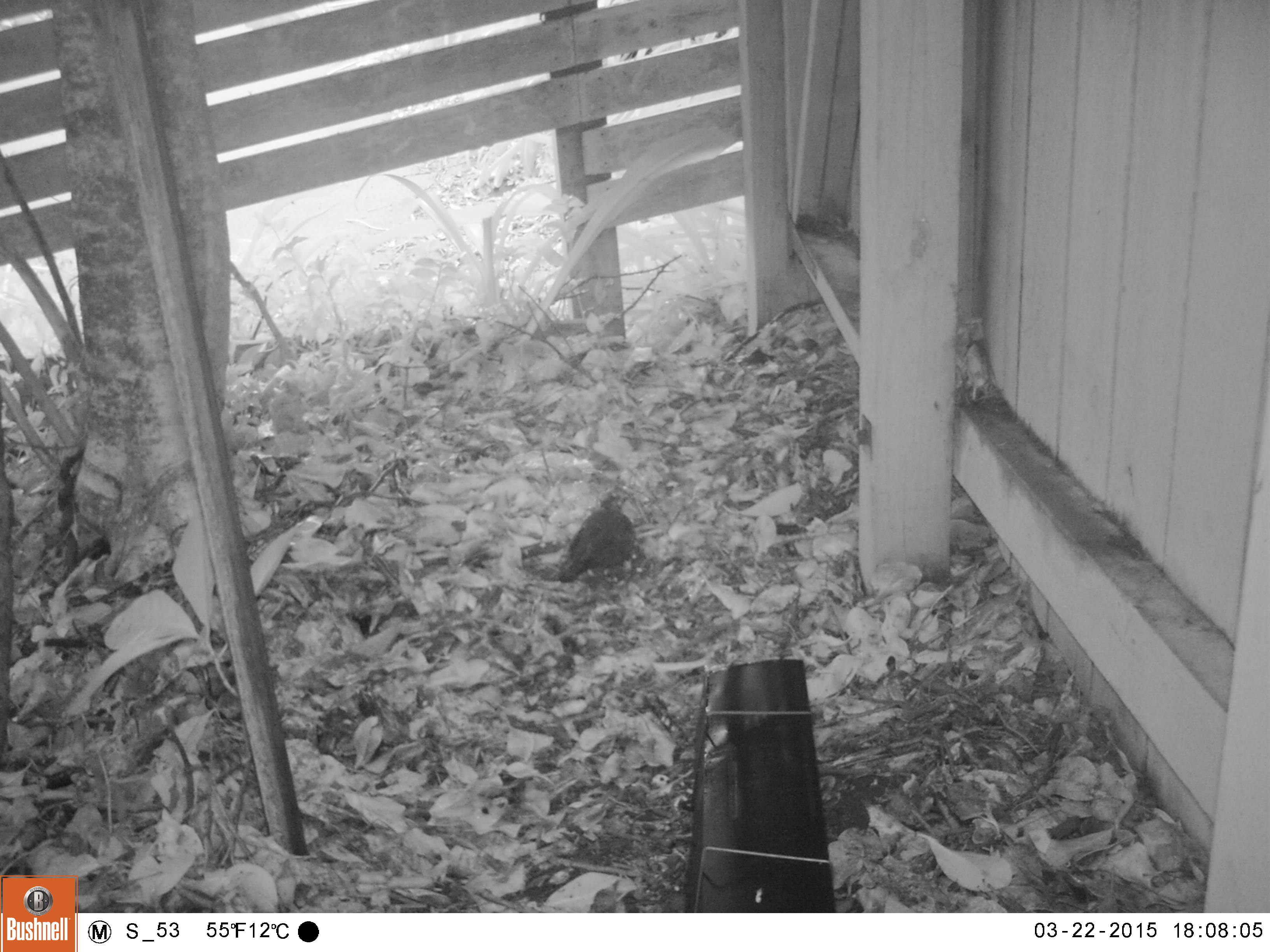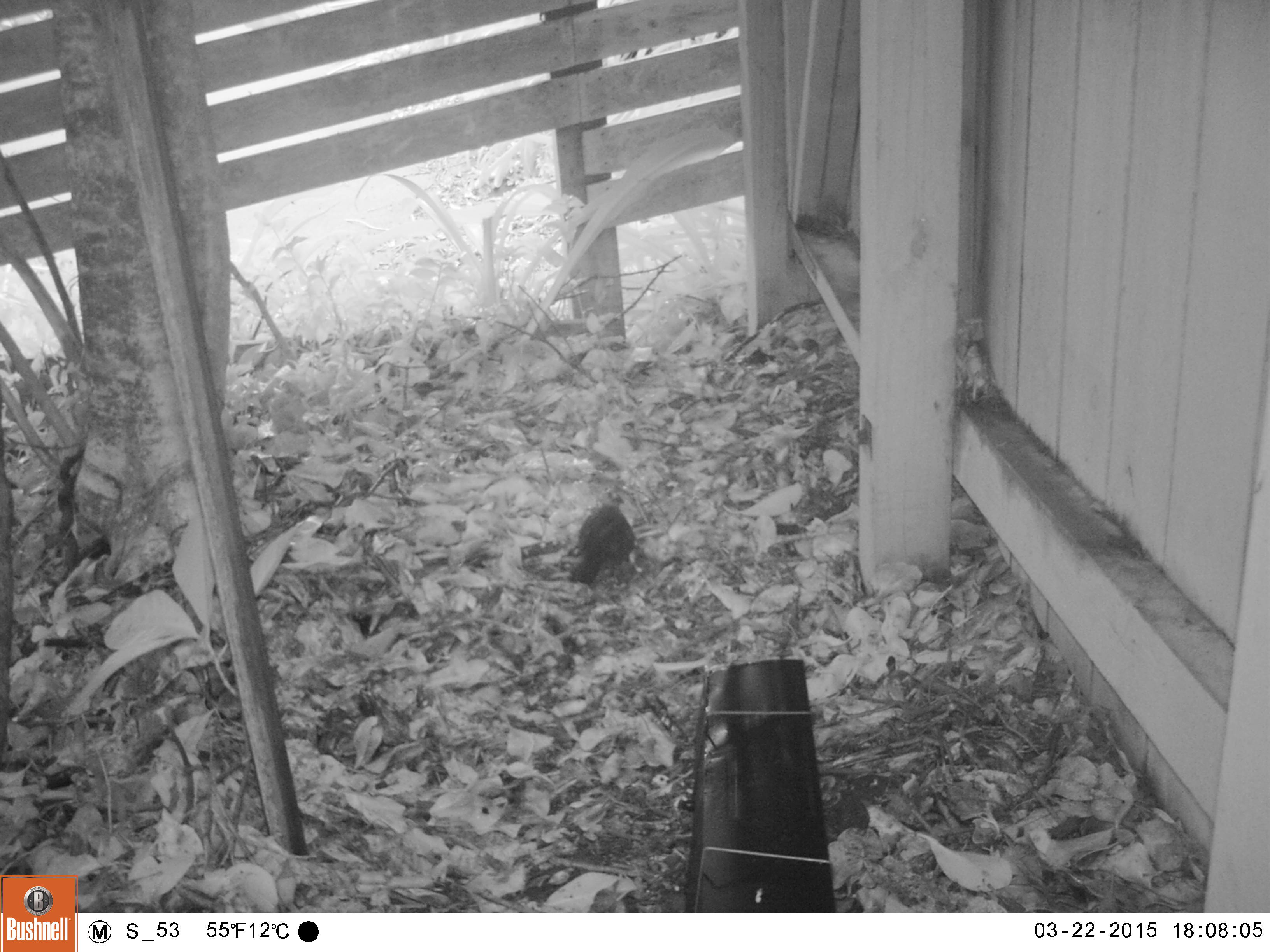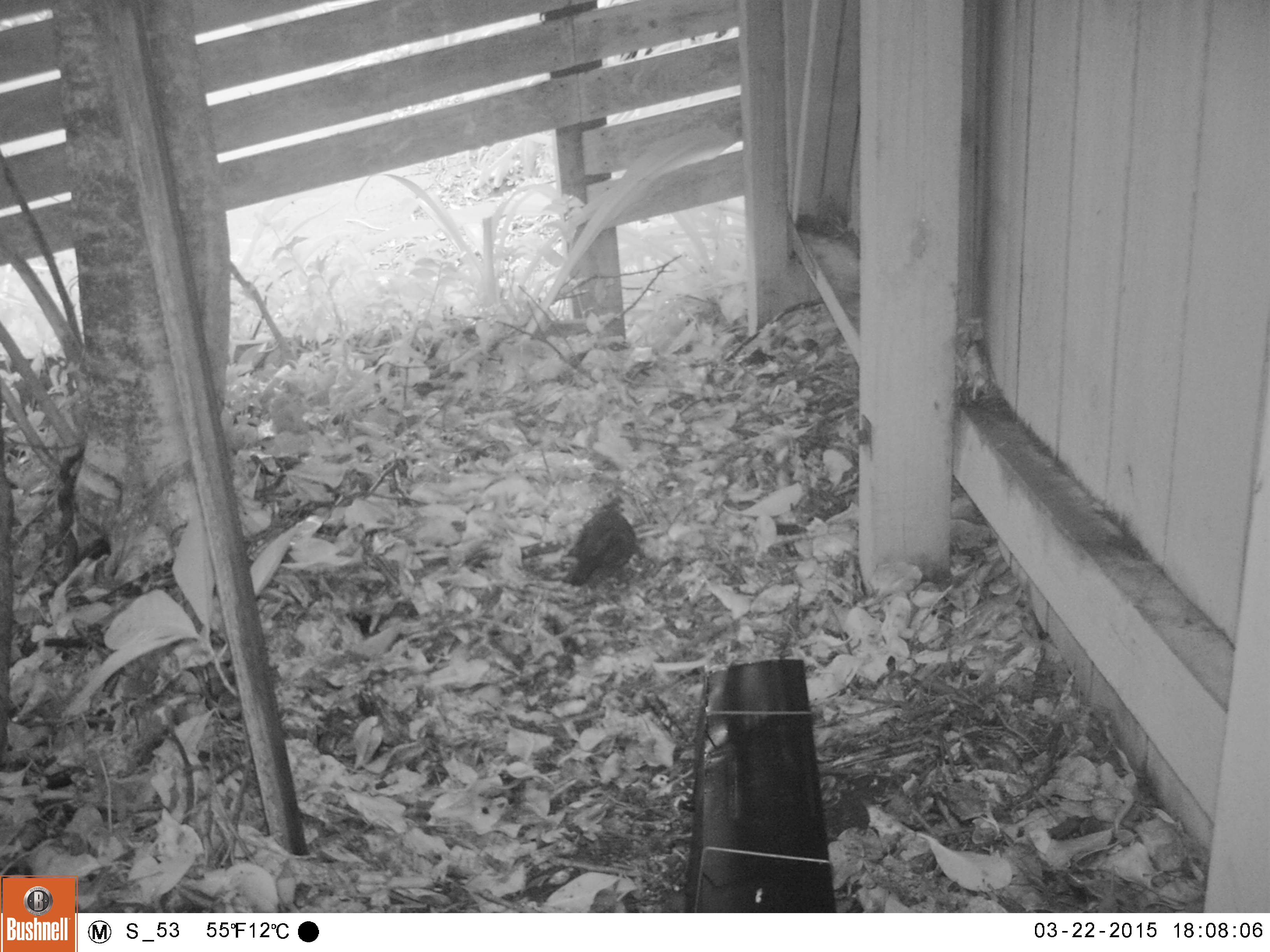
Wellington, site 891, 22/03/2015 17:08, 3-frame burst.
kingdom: Animalia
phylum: Chordata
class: Aves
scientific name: Aves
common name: bird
Bird (Aves).